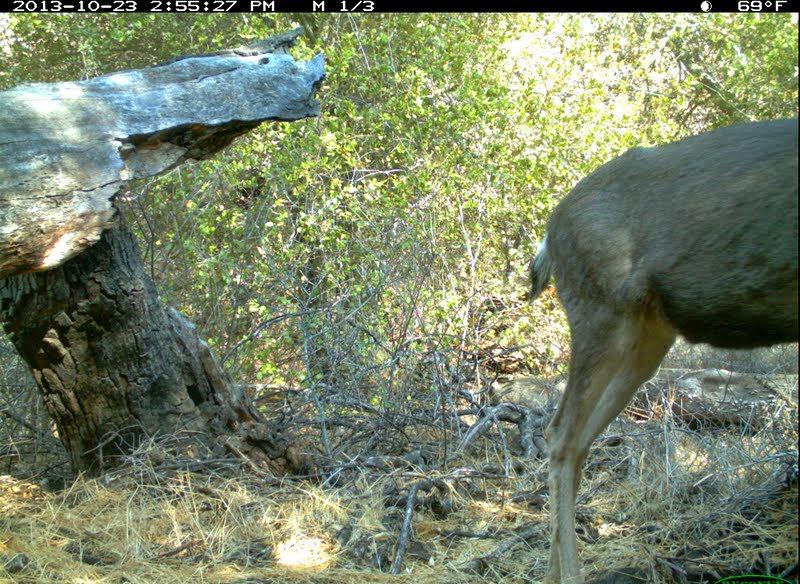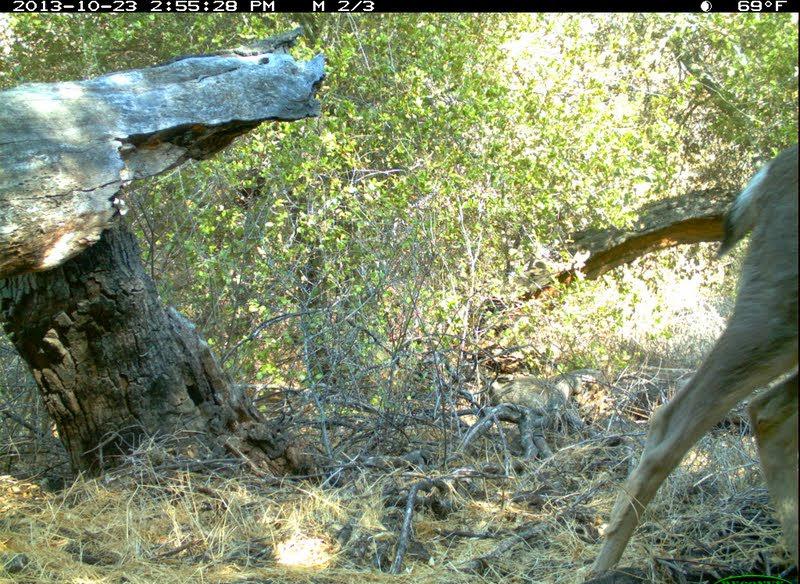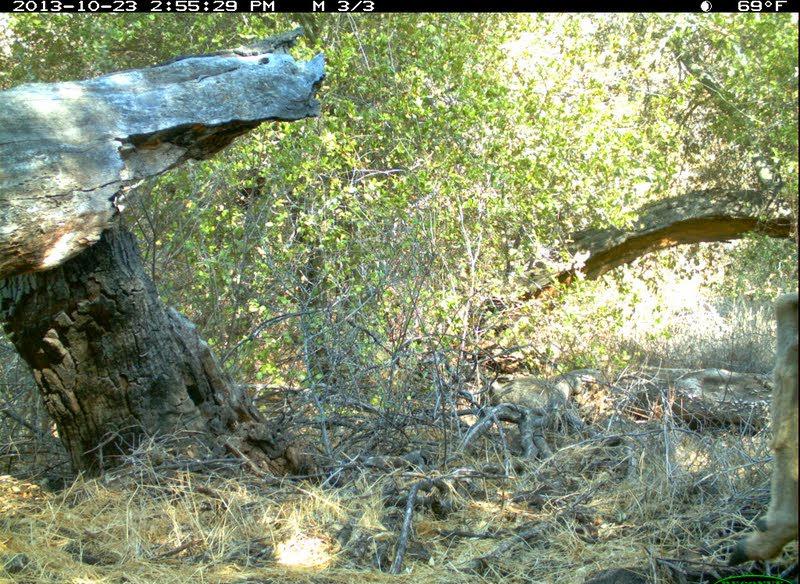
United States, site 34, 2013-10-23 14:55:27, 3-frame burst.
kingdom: Animalia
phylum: Chordata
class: Mammalia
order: Artiodactyla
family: Cervidae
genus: Odocoileus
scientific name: Odocoileus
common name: deer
Deer (Odocoileus).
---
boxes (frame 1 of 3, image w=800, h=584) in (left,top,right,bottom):
deer: (523,114,800,584)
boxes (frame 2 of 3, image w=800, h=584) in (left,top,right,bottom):
deer: (579,141,800,584)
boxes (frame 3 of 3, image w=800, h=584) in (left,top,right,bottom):
deer: (727,290,800,584)